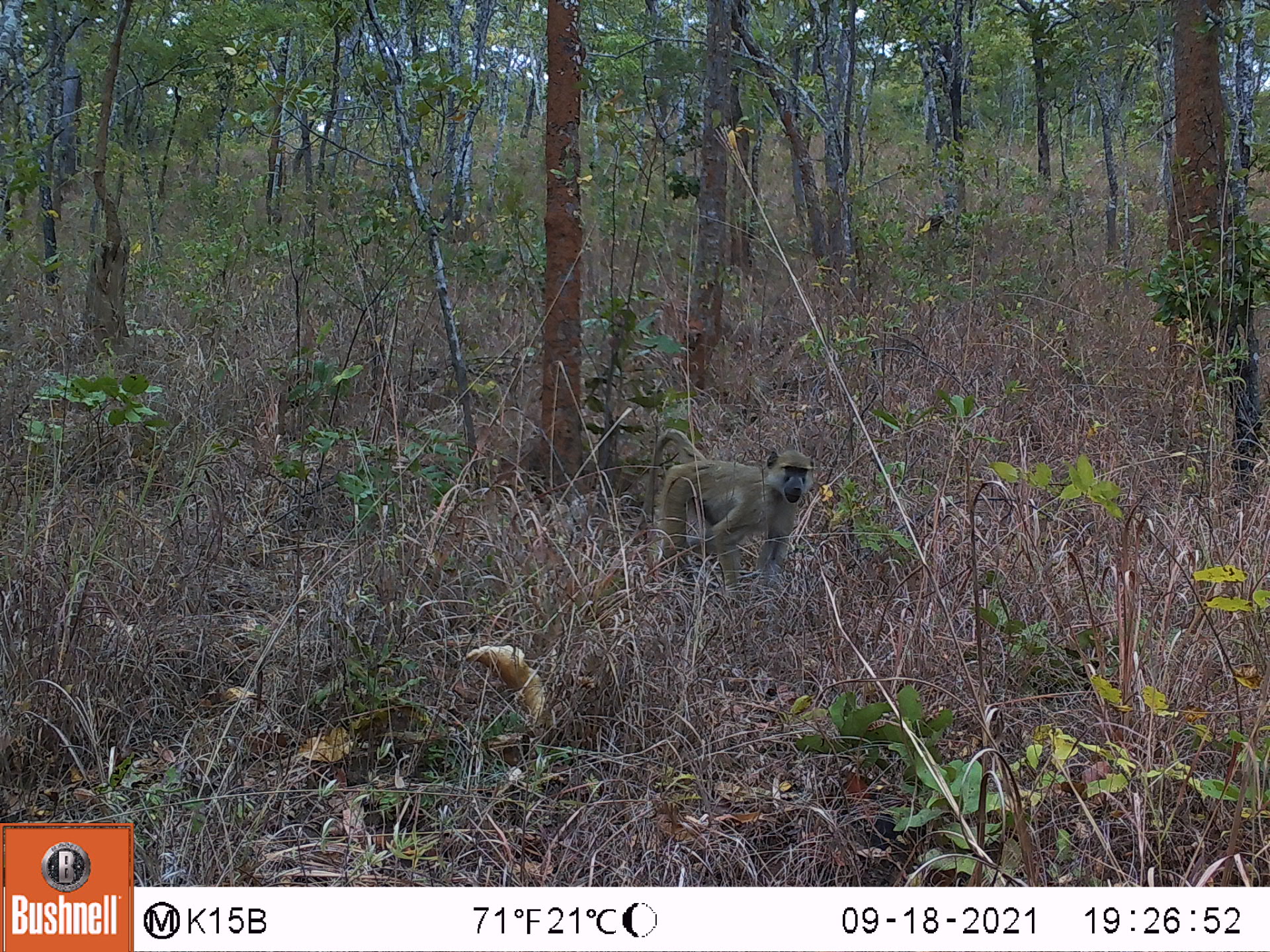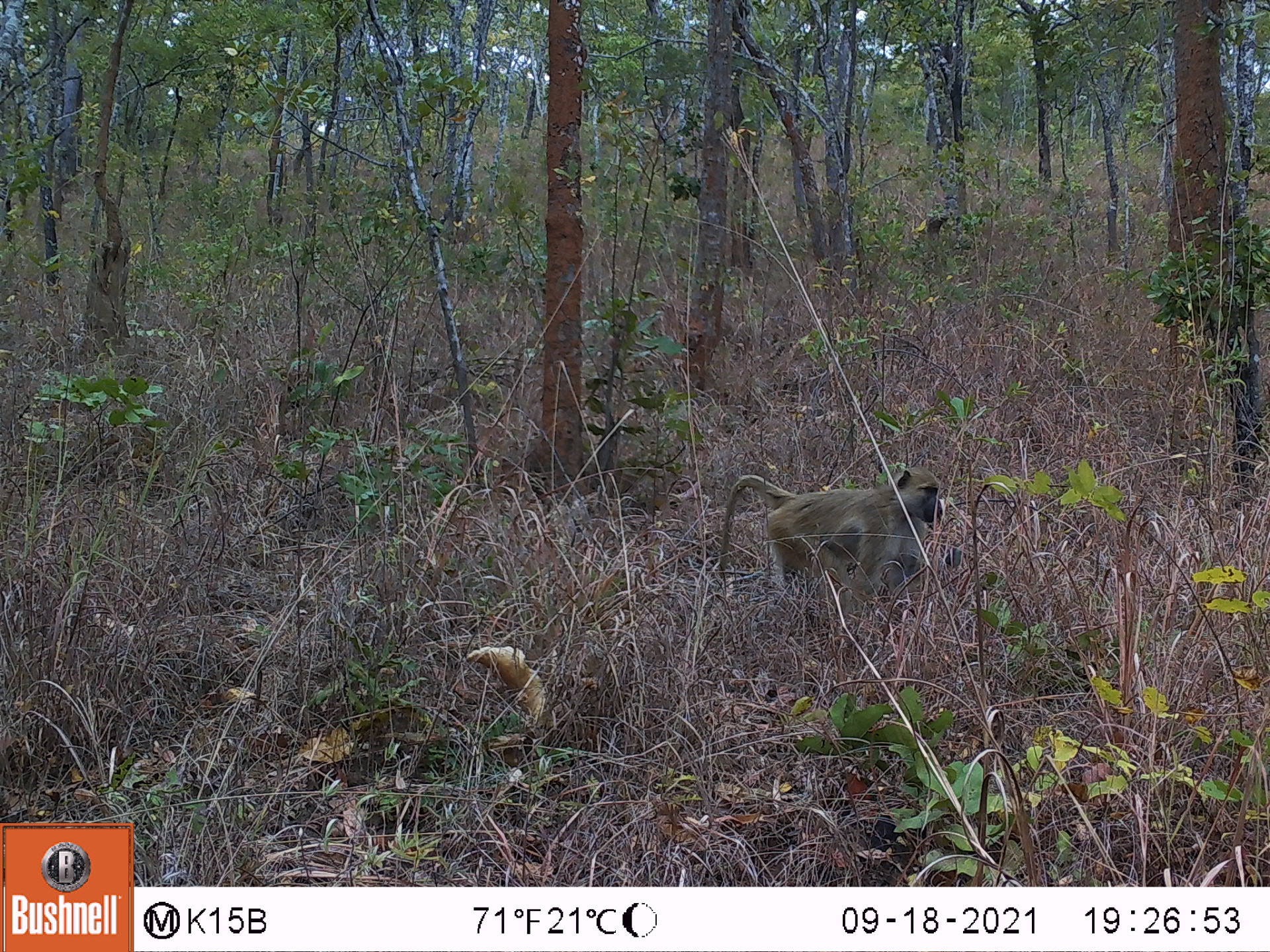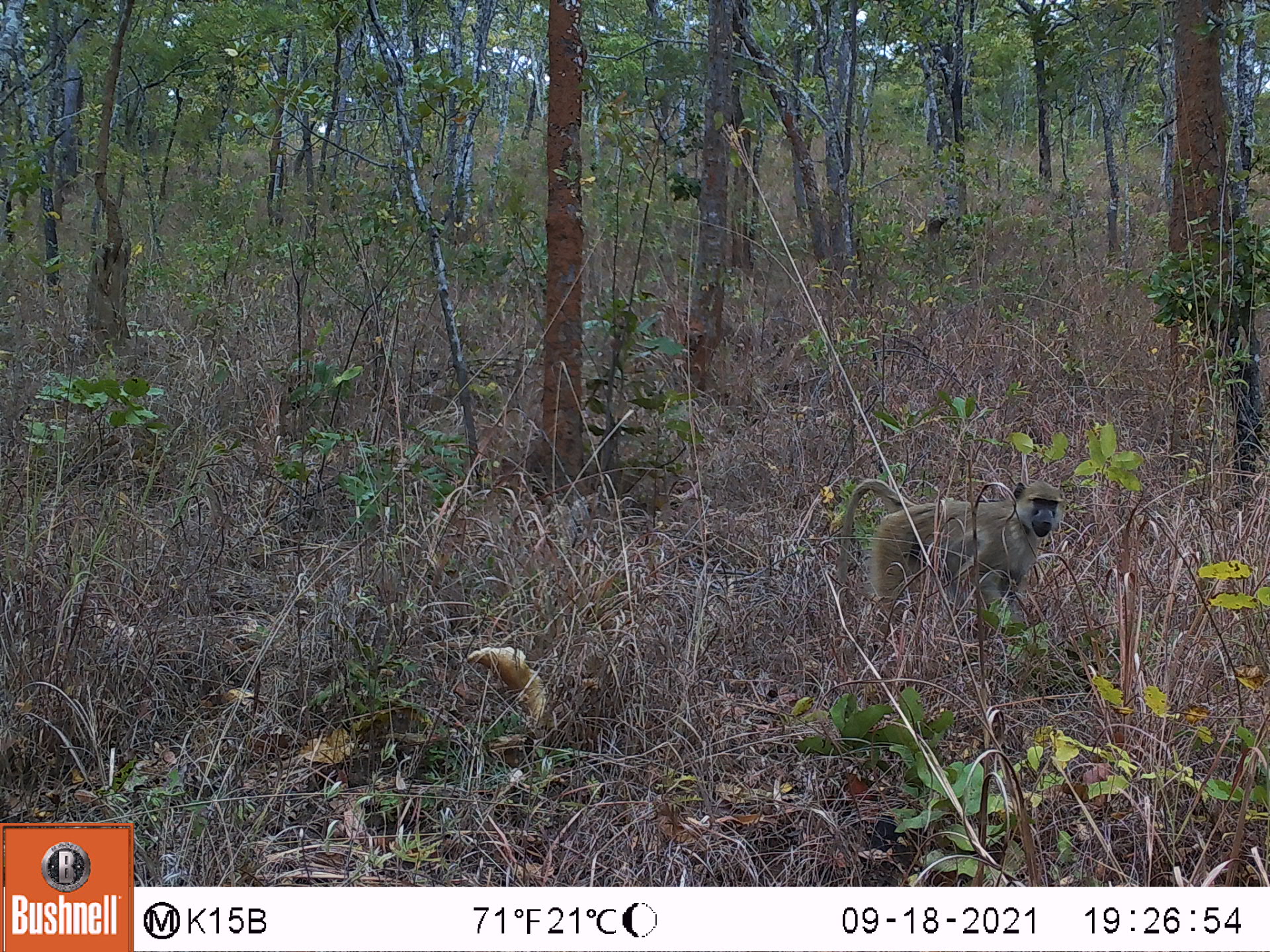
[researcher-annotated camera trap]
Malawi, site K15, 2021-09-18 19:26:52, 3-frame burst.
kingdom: Animalia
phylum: Chordata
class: Mammalia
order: Primates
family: Cercopithecidae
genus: Papio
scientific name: Papio cynocephalus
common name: yellow baboon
Yellow baboon (Papio cynocephalus), count 1.